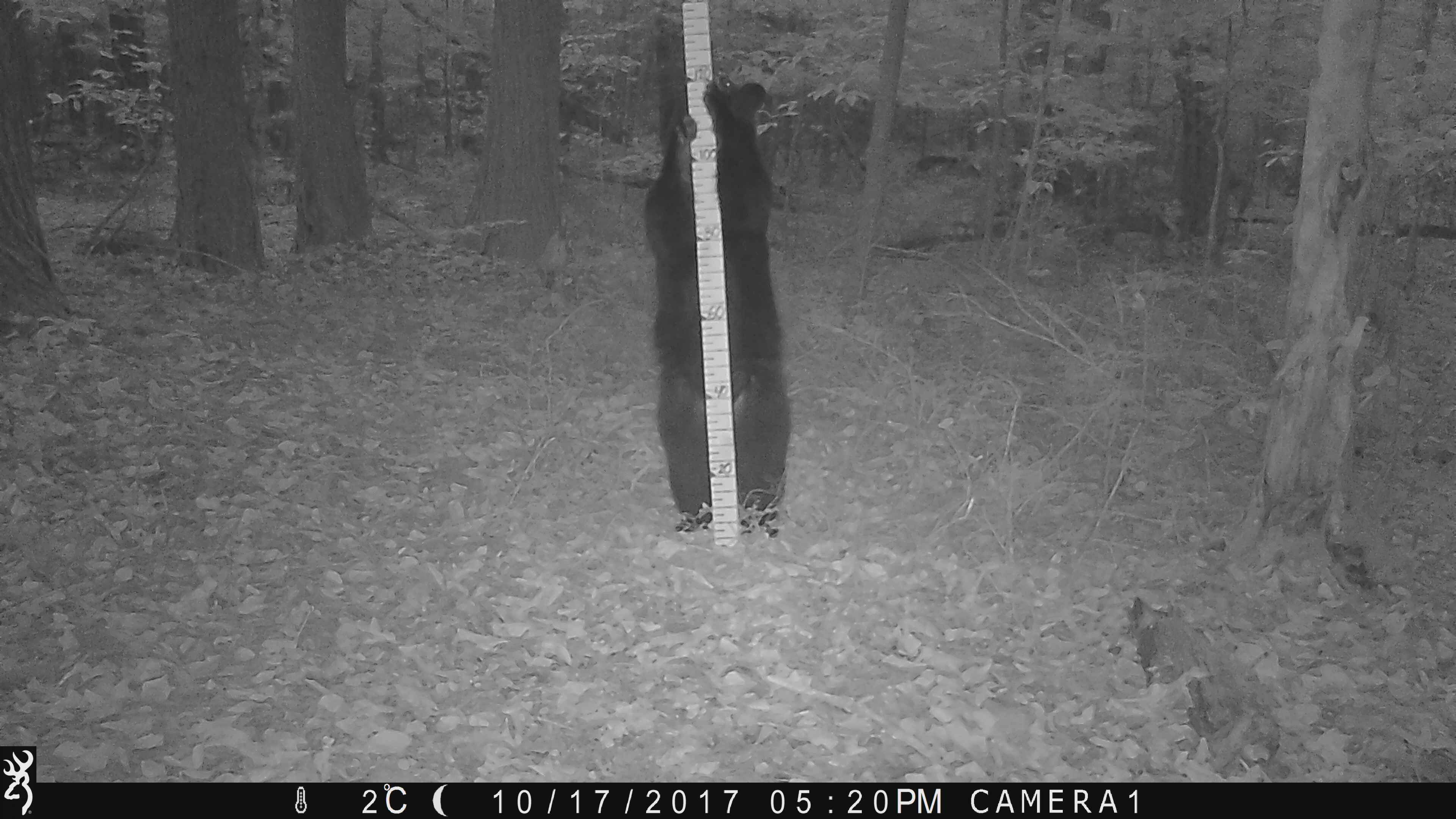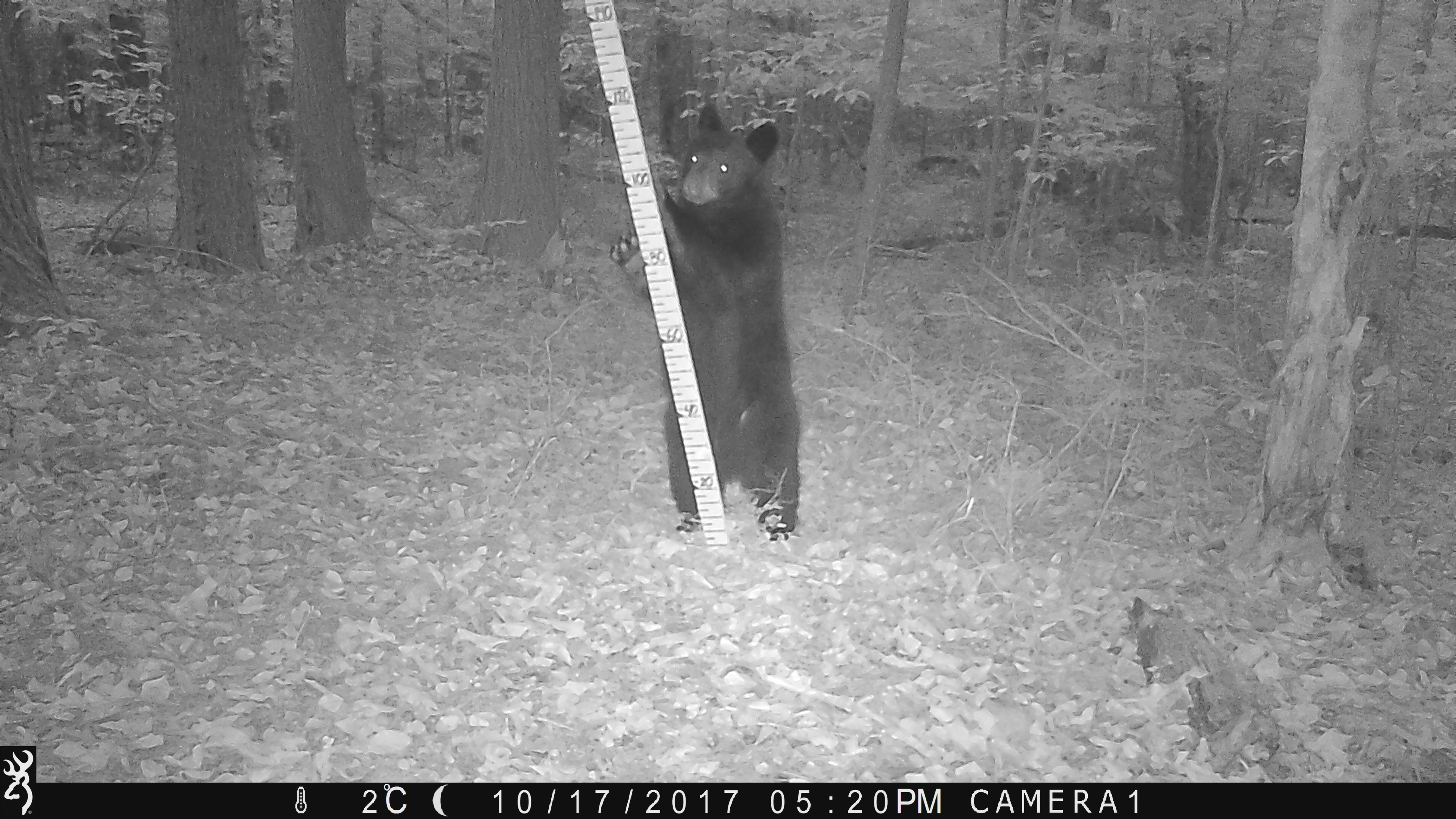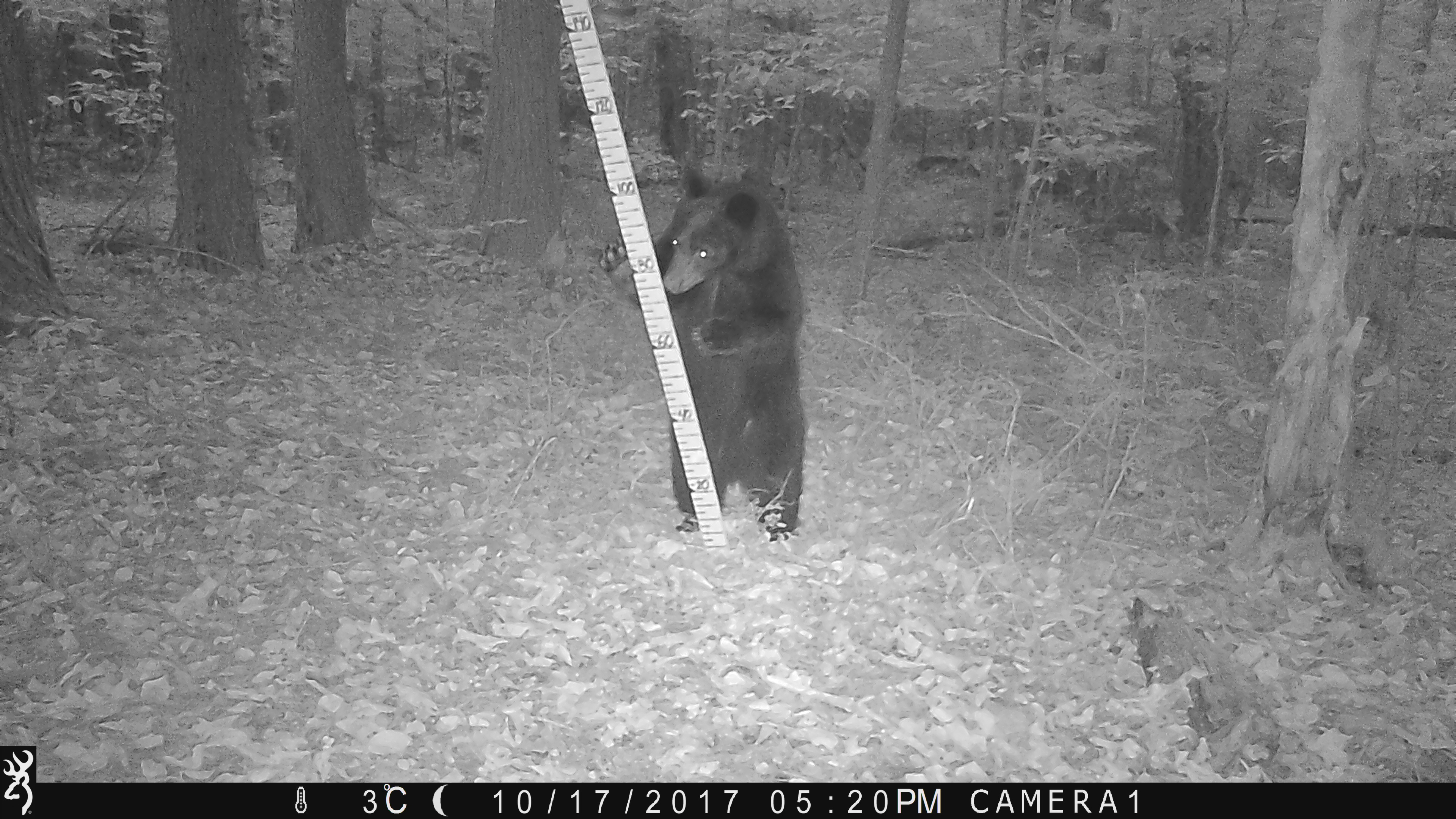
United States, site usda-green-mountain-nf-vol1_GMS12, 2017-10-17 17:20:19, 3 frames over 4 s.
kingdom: Animalia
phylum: Chordata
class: Mammalia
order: Carnivora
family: Ursidae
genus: Ursus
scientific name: Ursus americanus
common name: black bear